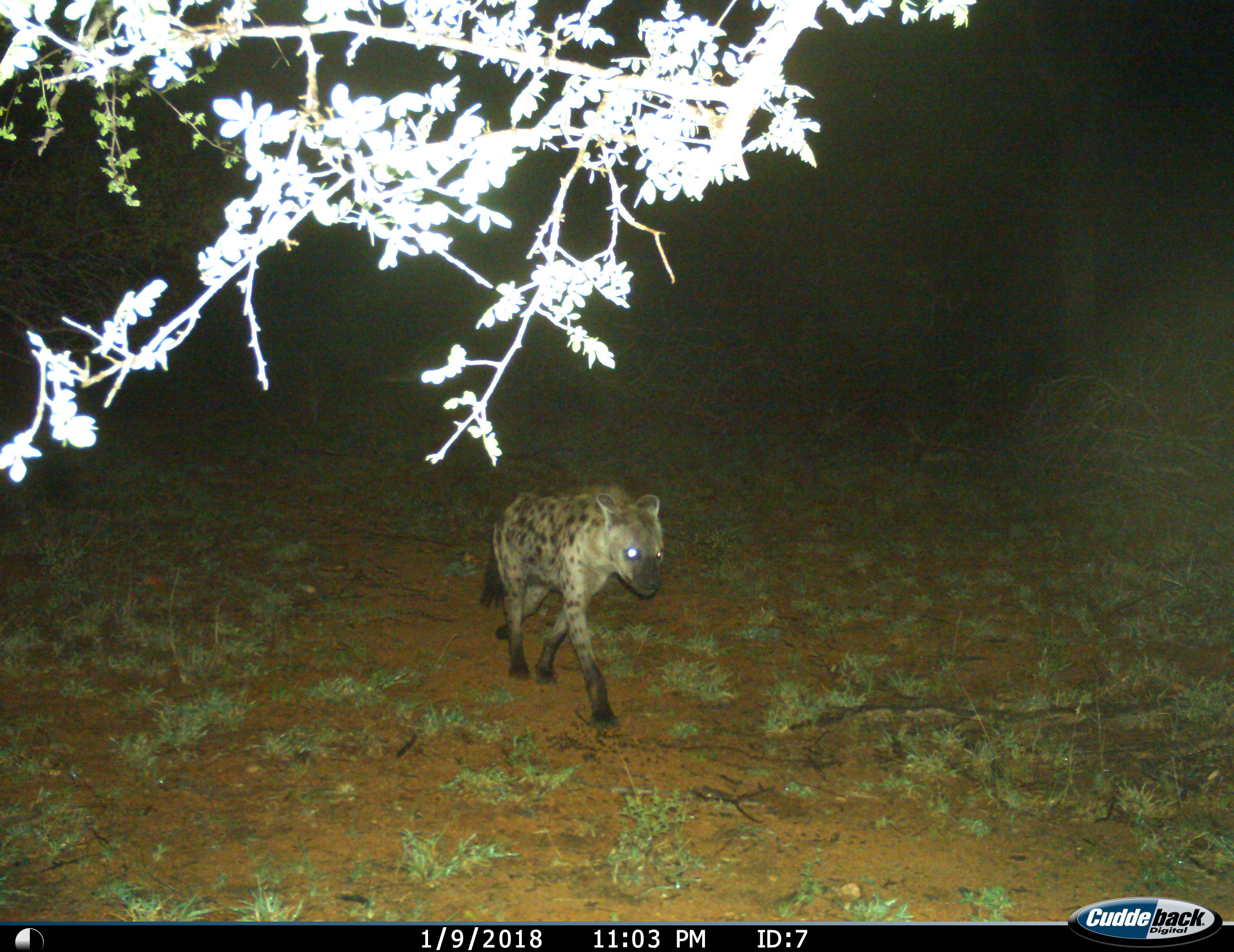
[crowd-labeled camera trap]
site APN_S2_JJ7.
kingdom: Animalia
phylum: Chordata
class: Mammalia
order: Carnivora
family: Hyaenidae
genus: Crocuta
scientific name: Crocuta crocuta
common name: spotted hyena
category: hyenaspotted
Hyenaspotted (spotted hyena) (Crocuta crocuta), count 1. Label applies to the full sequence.